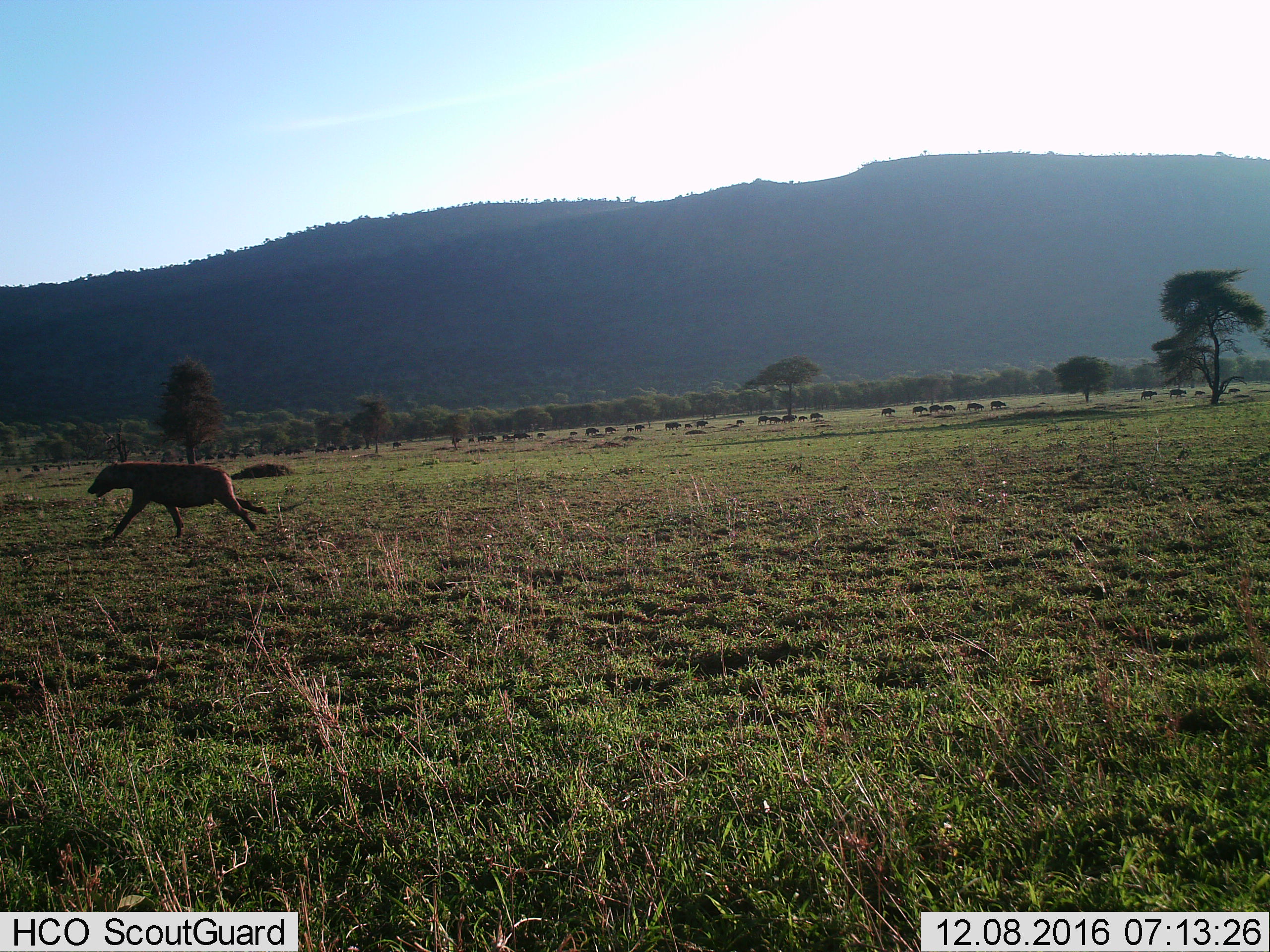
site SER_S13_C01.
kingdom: Animalia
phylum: Chordata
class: Mammalia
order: Carnivora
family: Hyaenidae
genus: Crocuta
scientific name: Crocuta crocuta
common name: spotted hyena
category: hyenaspotted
Hyenaspotted (spotted hyena) (Crocuta crocuta), count 1. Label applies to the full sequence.